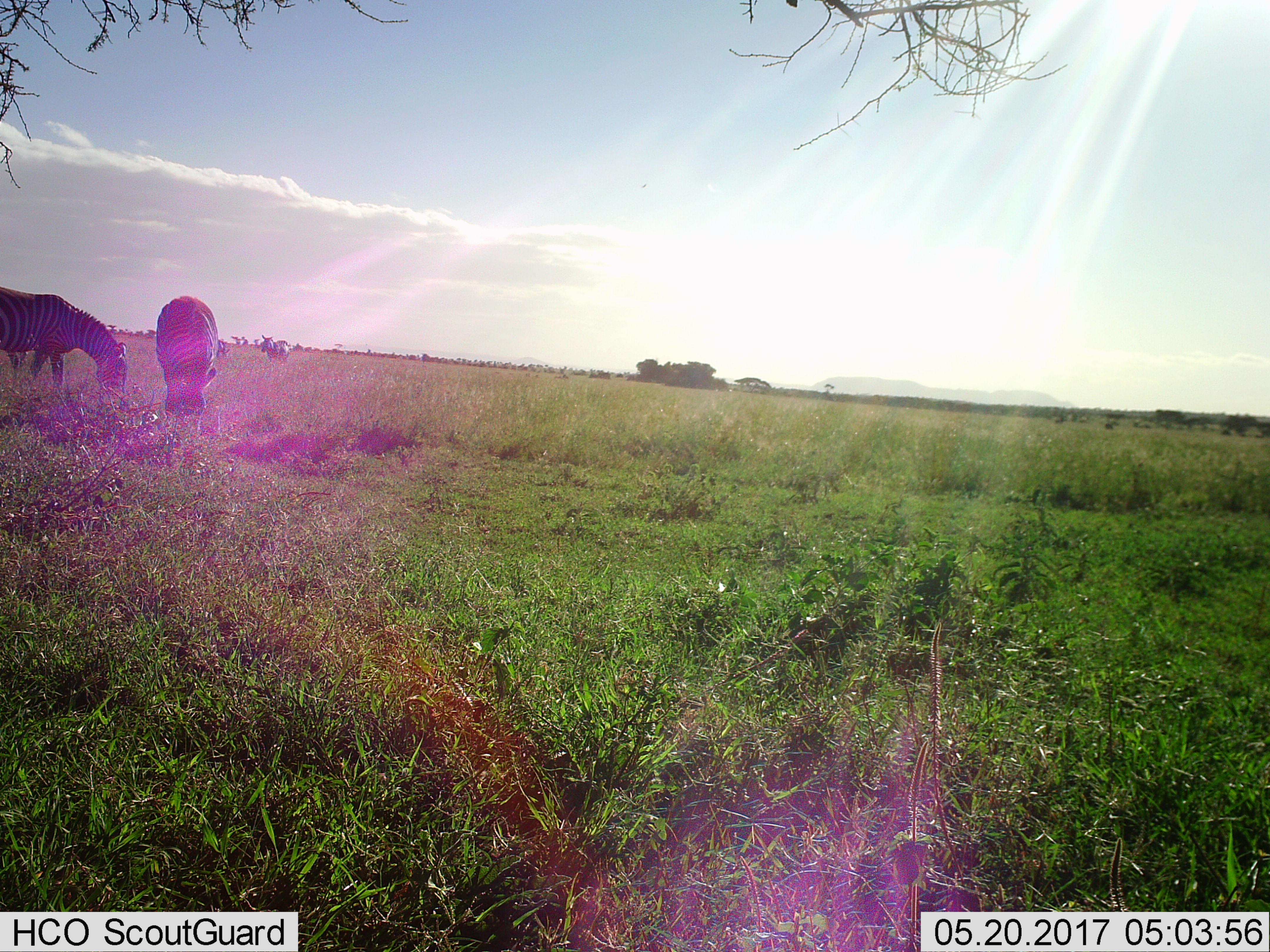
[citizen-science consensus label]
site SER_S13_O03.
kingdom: Animalia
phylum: Chordata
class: Mammalia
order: Perissodactyla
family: Equidae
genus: Equus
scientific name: Equus quagga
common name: plains zebra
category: zebraplains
Zebraplains (plains zebra) (Equus quagga), count 3. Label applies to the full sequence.